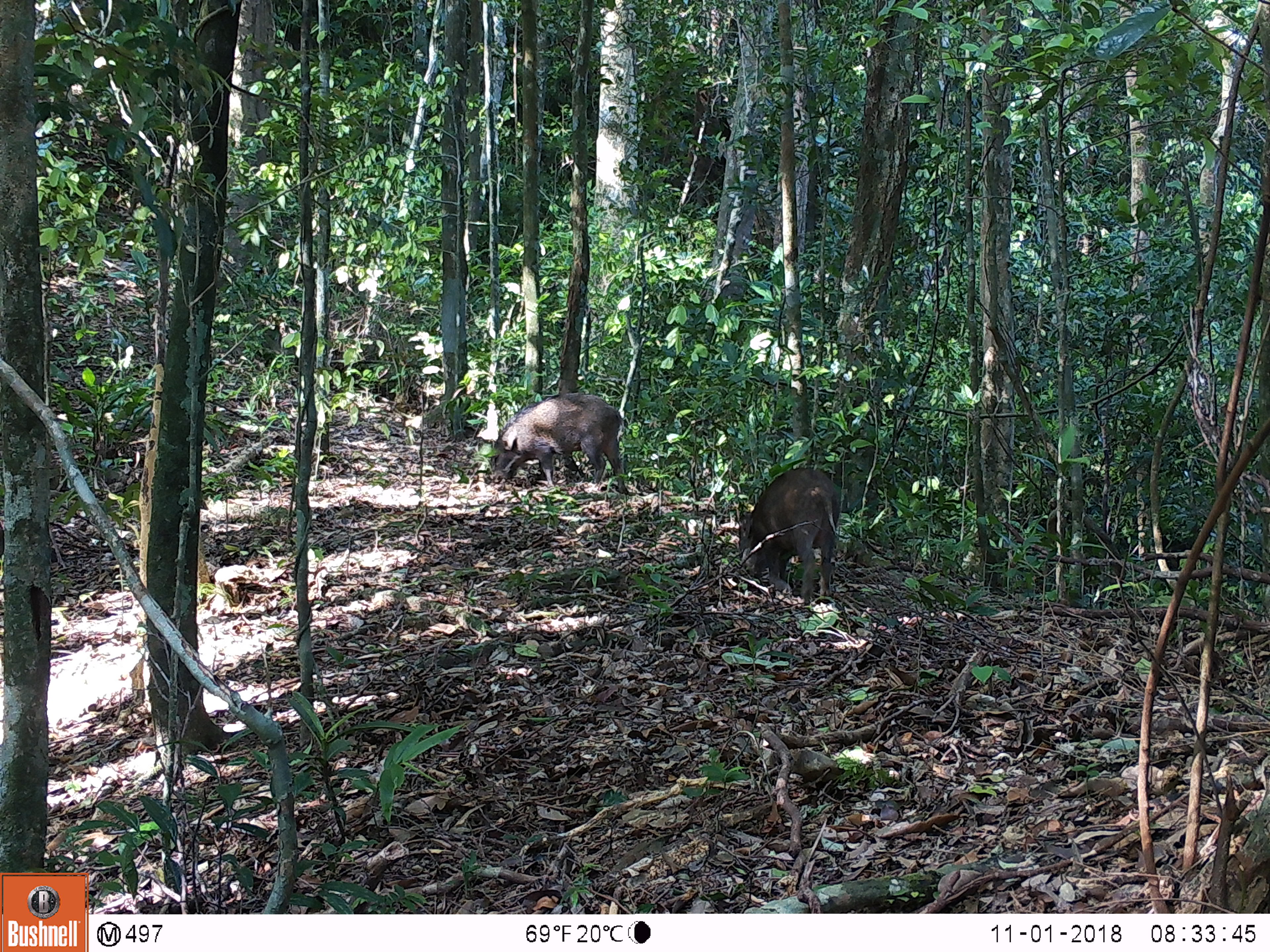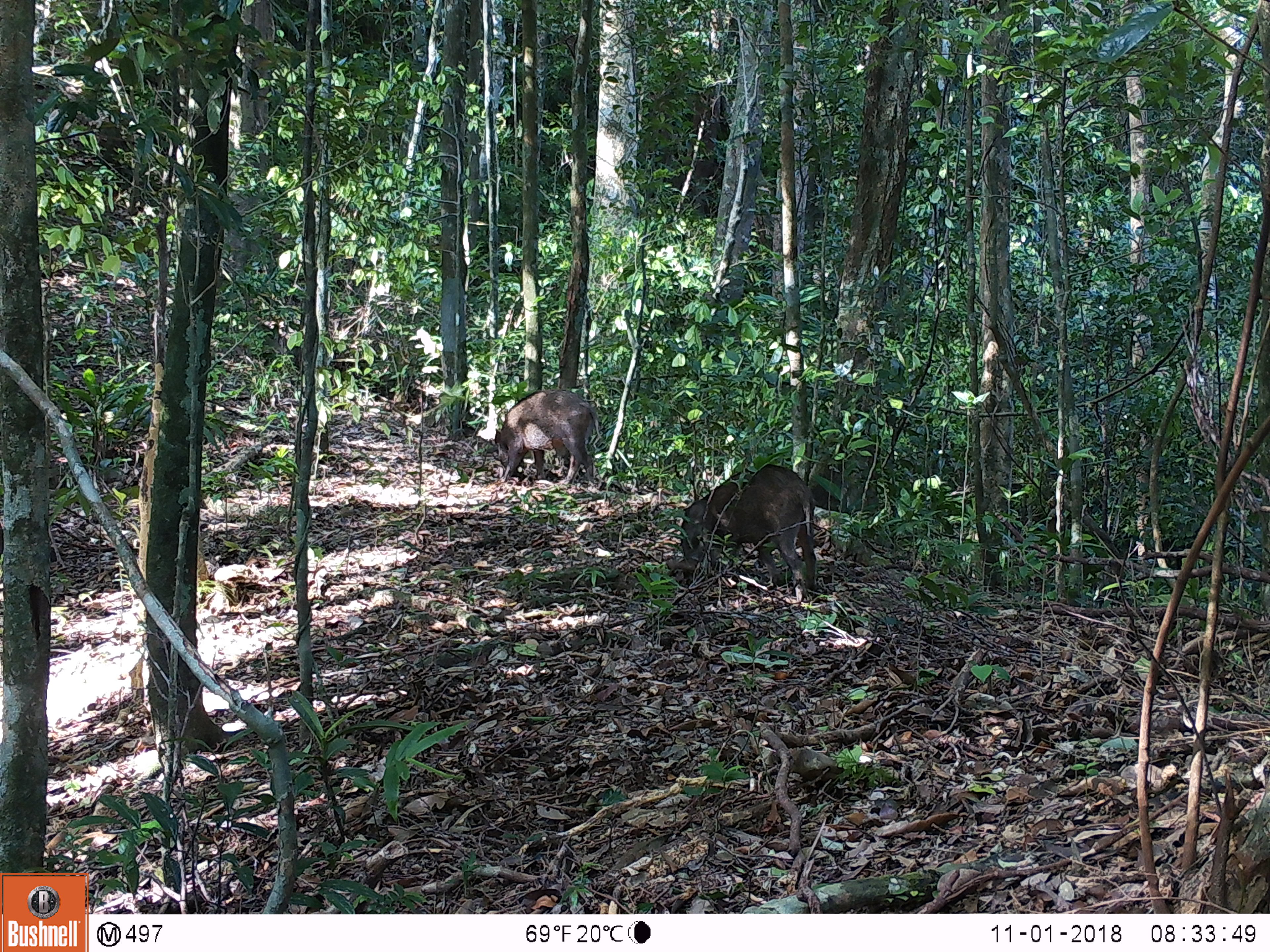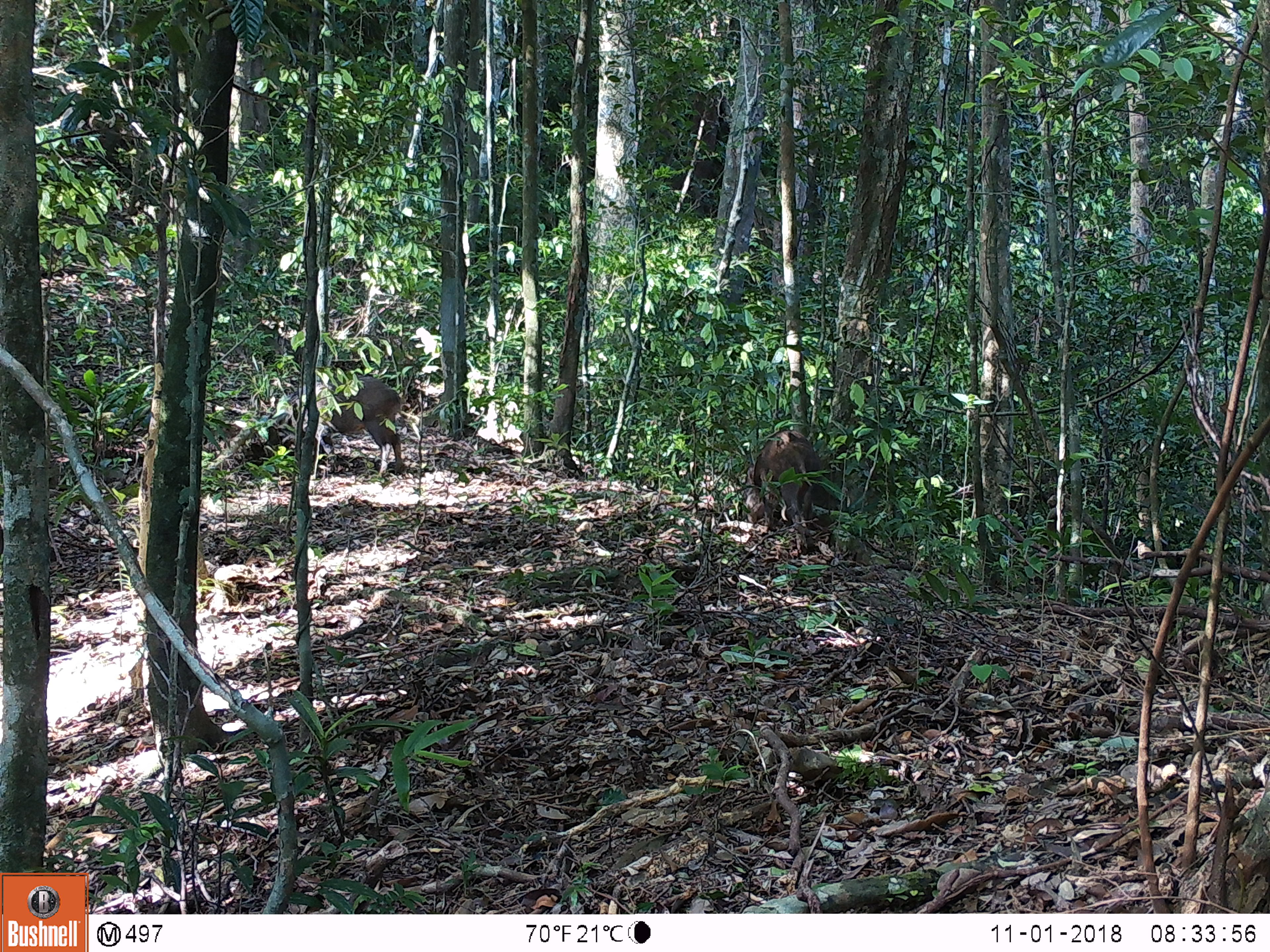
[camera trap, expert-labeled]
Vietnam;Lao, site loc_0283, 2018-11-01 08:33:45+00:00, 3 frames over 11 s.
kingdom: Animalia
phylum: Chordata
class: Mammalia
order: Artiodactyla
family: Suidae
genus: Sus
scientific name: Sus scrofa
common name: eurasian wild pig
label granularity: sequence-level